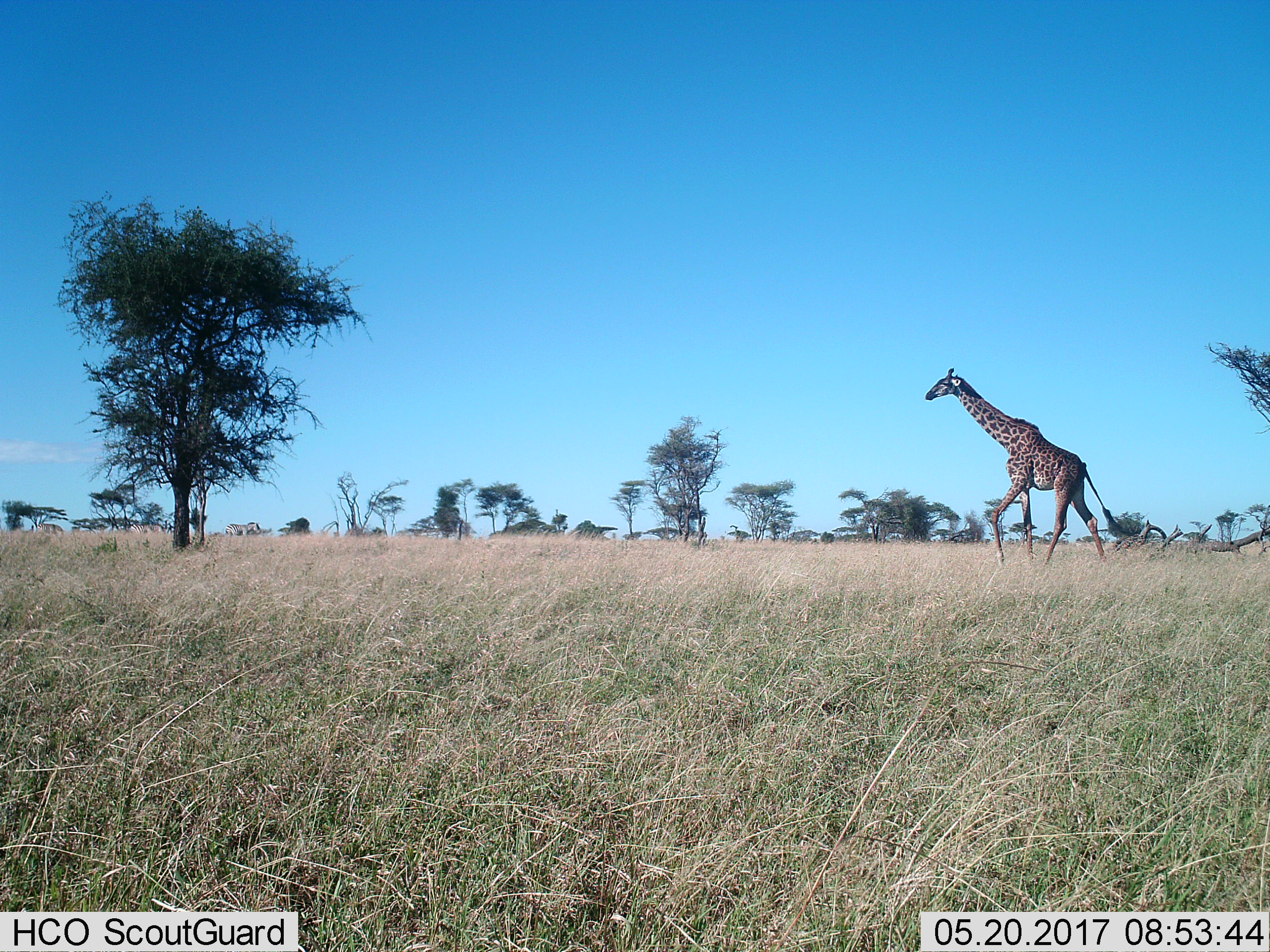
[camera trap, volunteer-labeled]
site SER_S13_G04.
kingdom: Animalia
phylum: Chordata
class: Mammalia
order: Artiodactyla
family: Giraffidae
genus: Giraffa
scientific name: Giraffa camelopardalis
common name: giraffe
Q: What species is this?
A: Giraffe (Giraffa camelopardalis).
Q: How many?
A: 1.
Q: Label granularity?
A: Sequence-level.